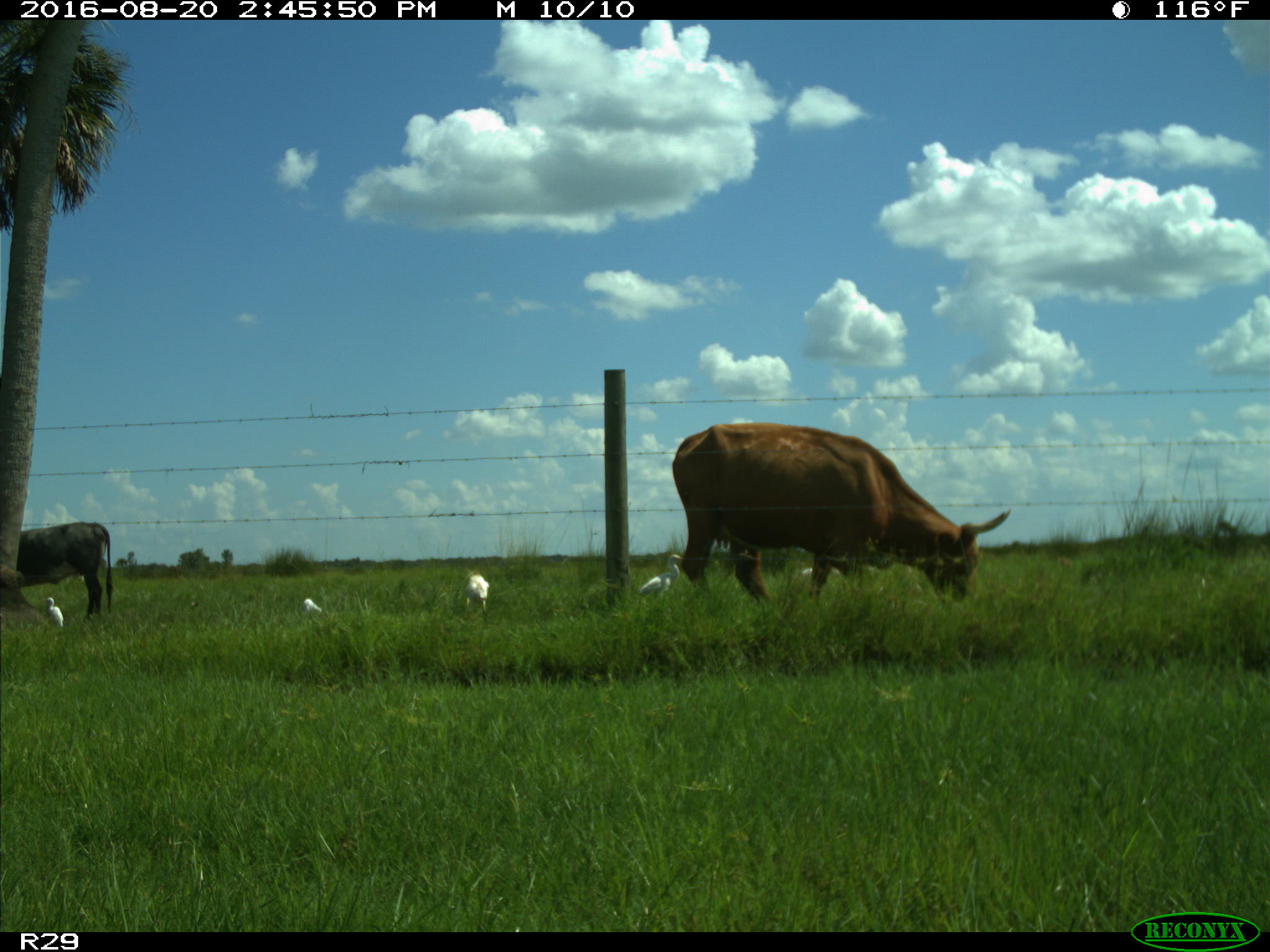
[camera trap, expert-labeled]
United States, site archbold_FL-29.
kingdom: Animalia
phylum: Chordata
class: Mammalia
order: Artiodactyla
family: Bovidae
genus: Bos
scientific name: Bos taurus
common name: domestic cow